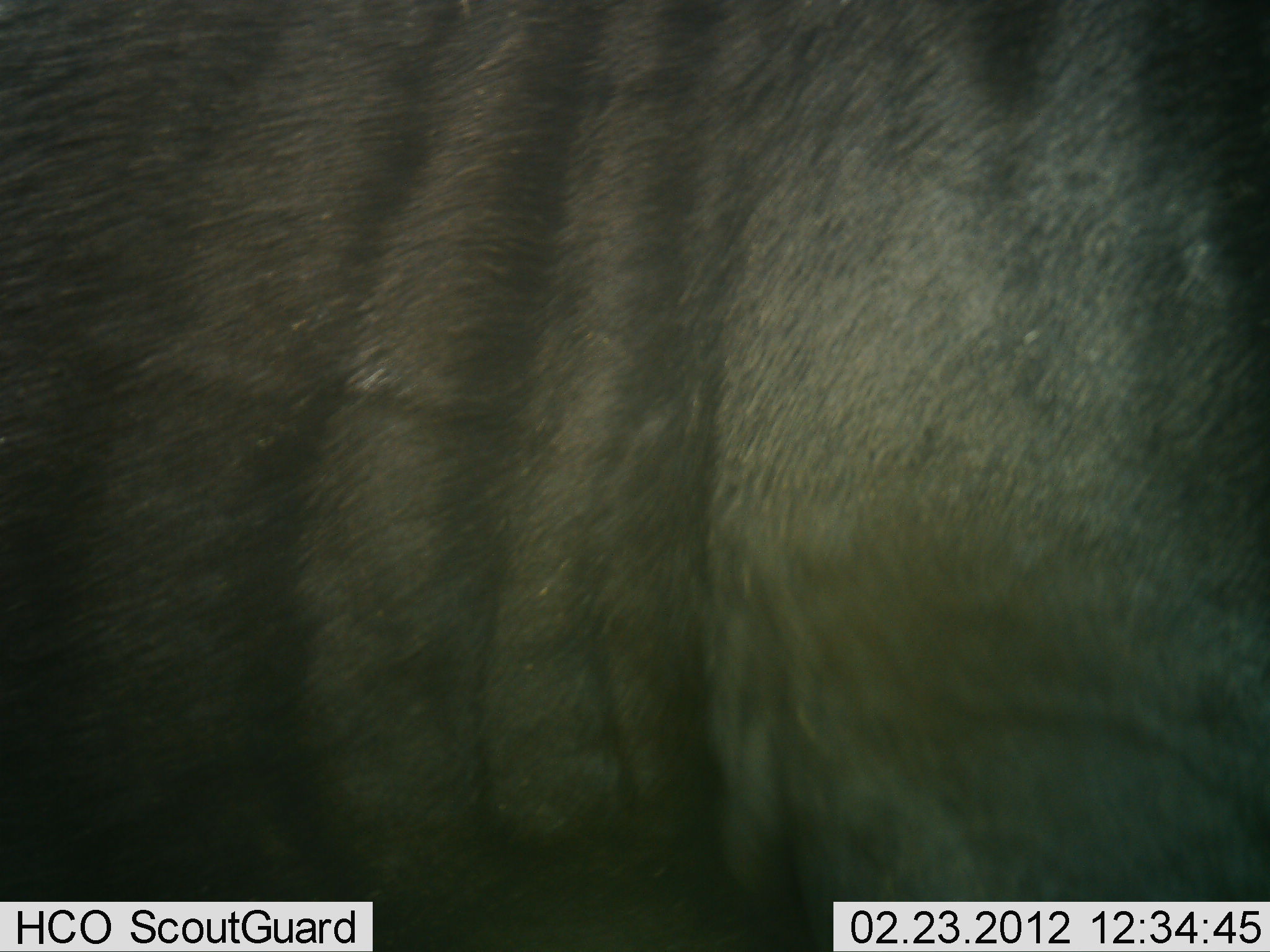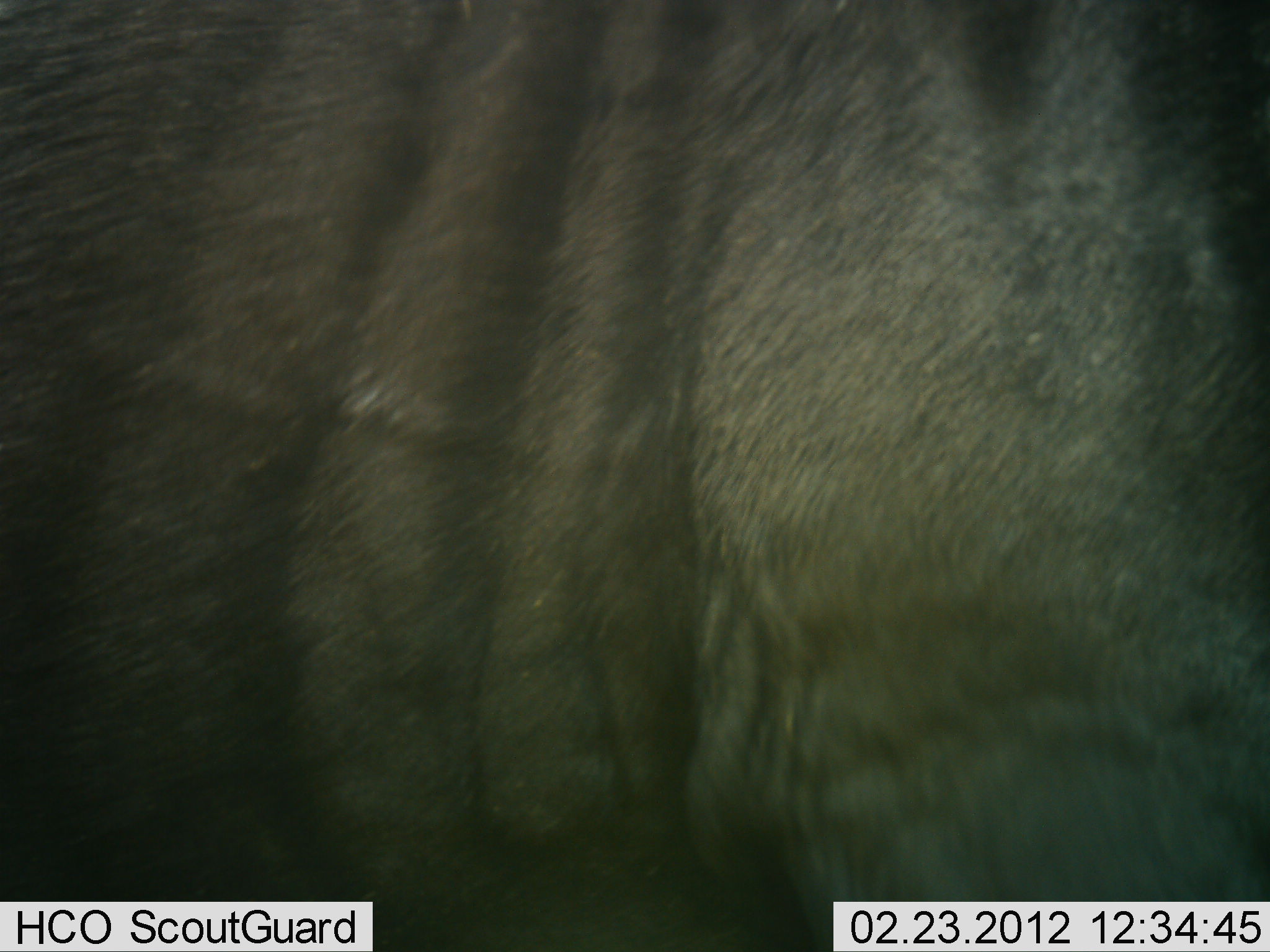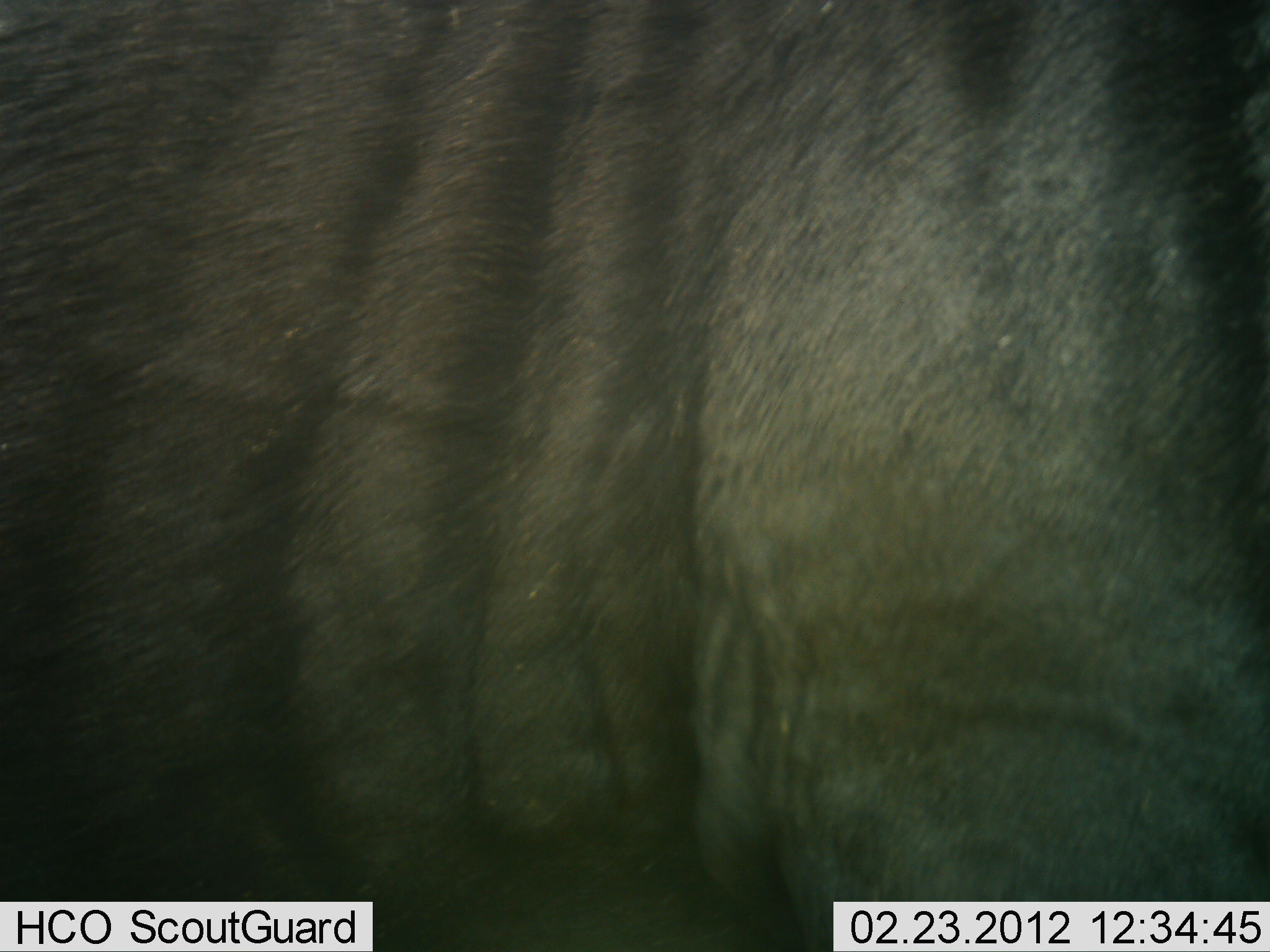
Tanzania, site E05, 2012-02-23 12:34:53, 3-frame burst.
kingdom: Animalia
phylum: Chordata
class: Mammalia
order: Artiodactyla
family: Bovidae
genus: Connochaetes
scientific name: Connochaetes taurinus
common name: blue wildebeest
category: wildebeest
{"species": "wildebeest (blue wildebeest) (Connochaetes taurinus)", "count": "1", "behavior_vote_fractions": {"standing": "92%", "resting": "0%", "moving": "4%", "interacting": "0%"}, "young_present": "0%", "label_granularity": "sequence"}